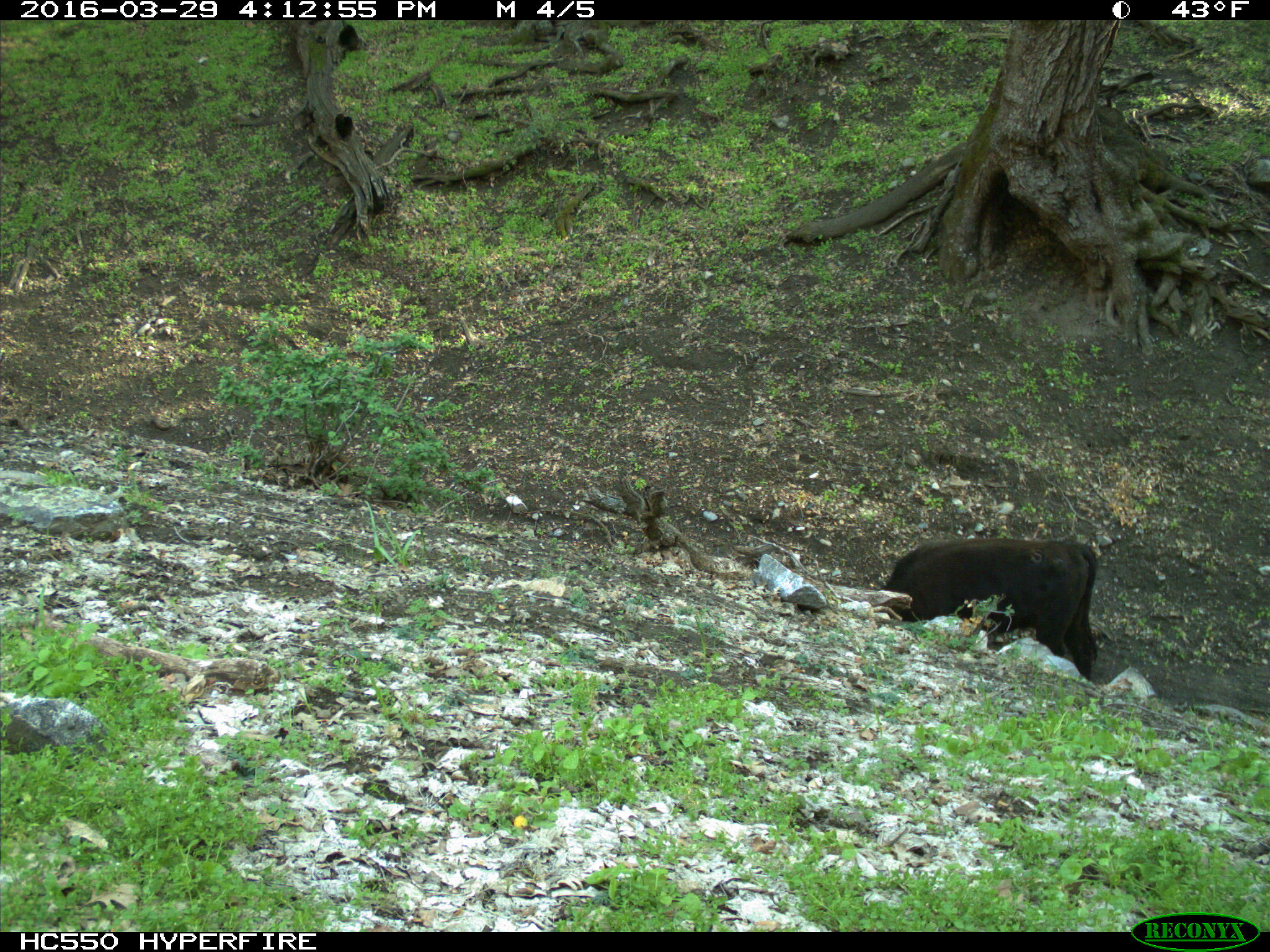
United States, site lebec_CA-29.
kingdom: Animalia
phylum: Chordata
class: Mammalia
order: Artiodactyla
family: Bovidae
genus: Bos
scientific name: Bos taurus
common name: domestic cow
Bos taurus (domestic cow).